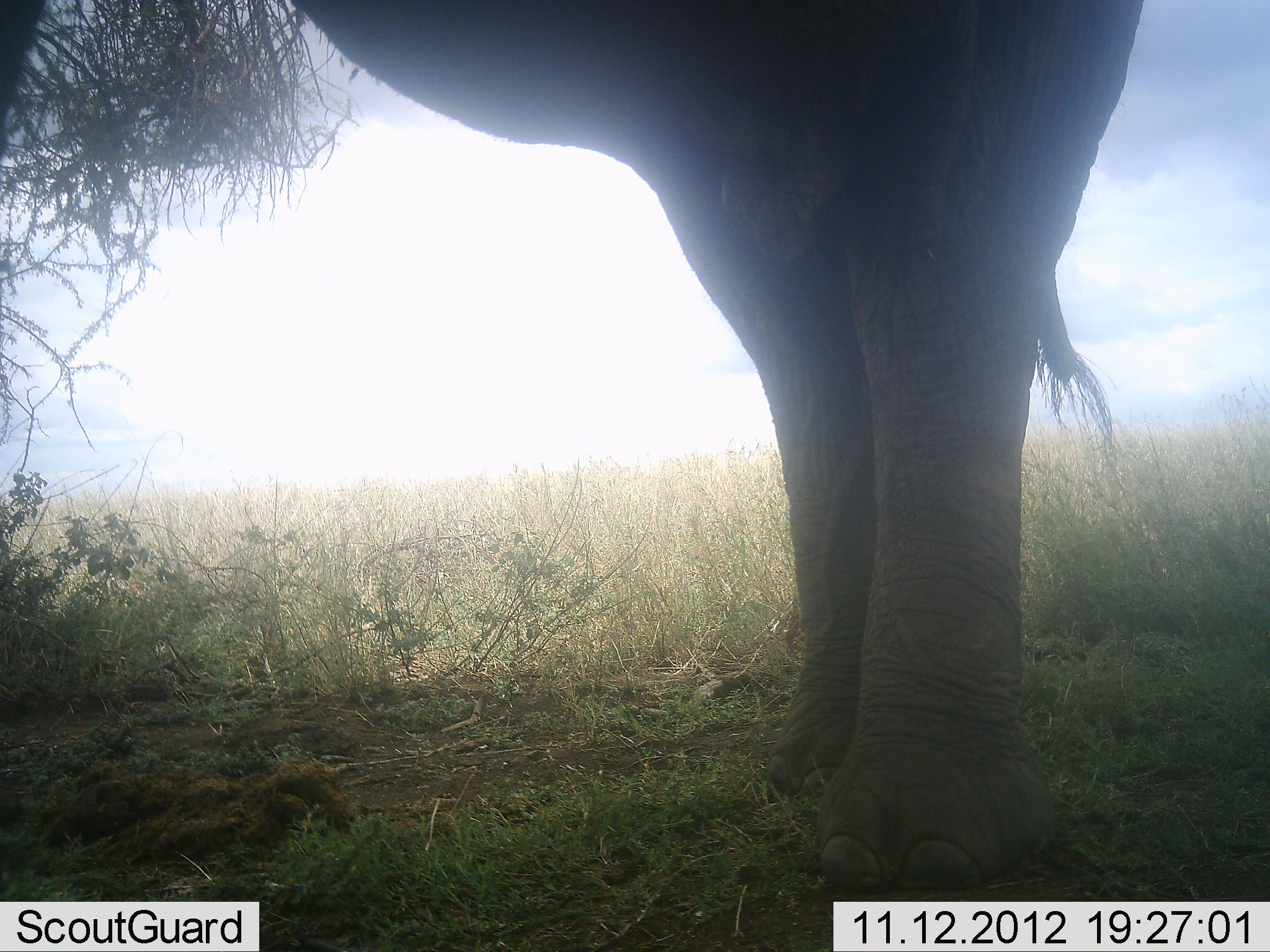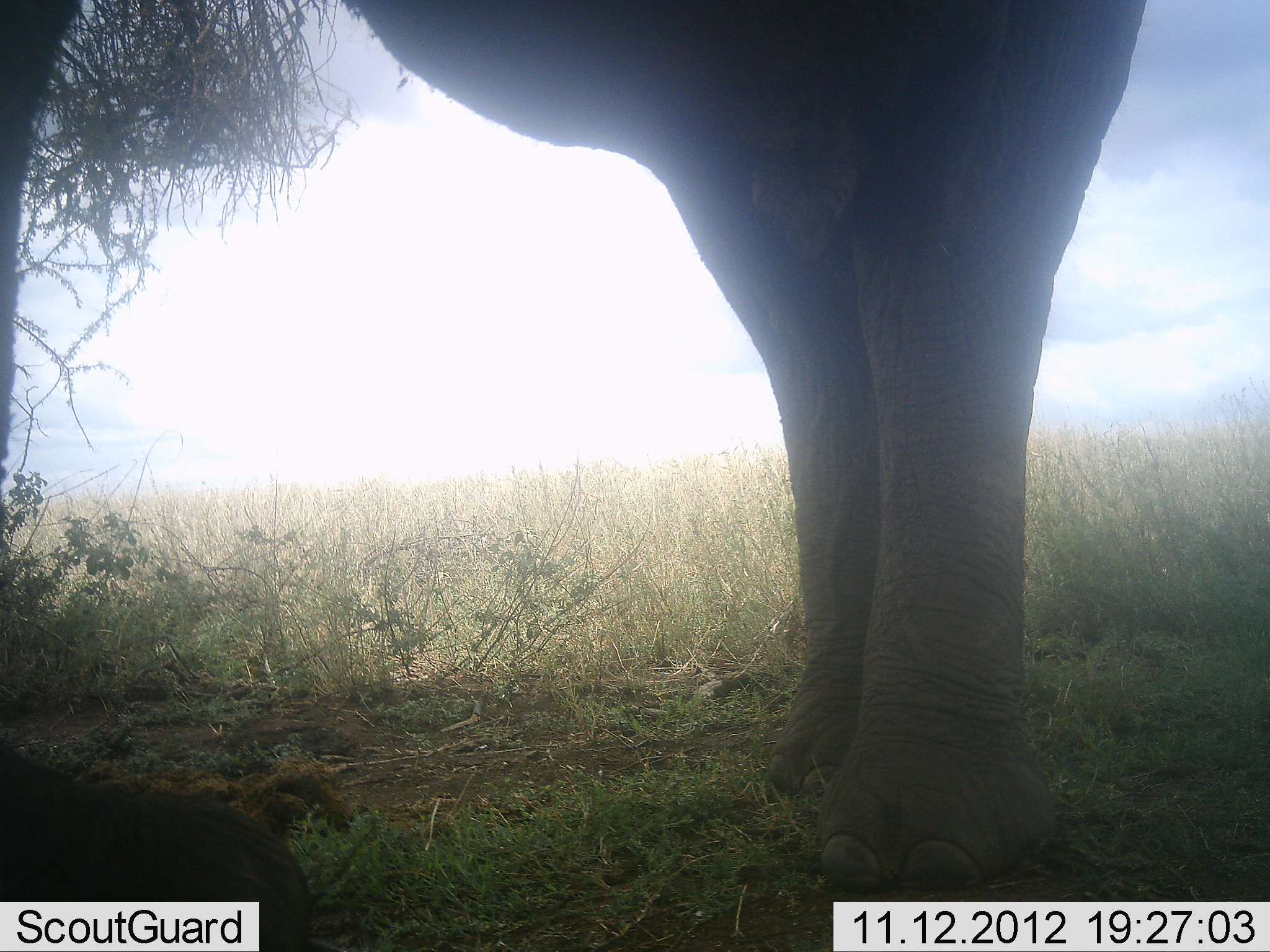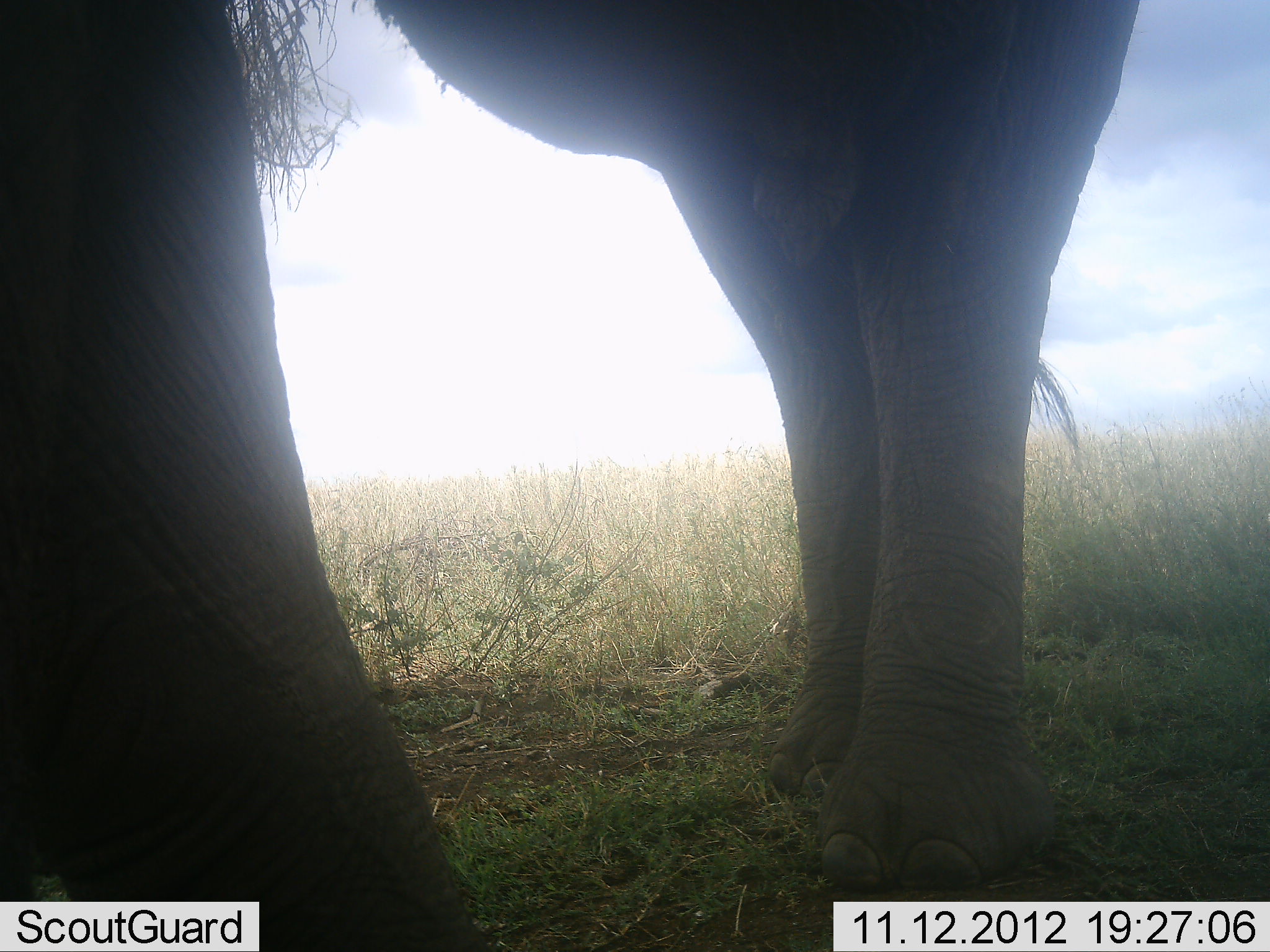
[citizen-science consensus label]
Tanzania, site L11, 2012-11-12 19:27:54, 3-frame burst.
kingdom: Animalia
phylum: Chordata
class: Mammalia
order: Proboscidea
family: Elephantidae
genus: Loxodonta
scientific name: Loxodonta africana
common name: african bush elephant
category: elephant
Elephant (african bush elephant) (Loxodonta africana), count 1. Behavior (volunteer vote fractions): standing 90%, resting 0%, moving 10%, interacting 0%. Young present (vote fraction): 0%. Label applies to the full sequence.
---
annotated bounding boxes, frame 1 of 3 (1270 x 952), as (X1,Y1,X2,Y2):
animal: (281,0,1151,897)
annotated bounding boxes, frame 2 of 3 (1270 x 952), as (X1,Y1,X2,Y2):
animal: (345,0,1151,897)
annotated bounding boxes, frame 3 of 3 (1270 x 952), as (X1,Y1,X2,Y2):
animal: (0,0,1143,951)